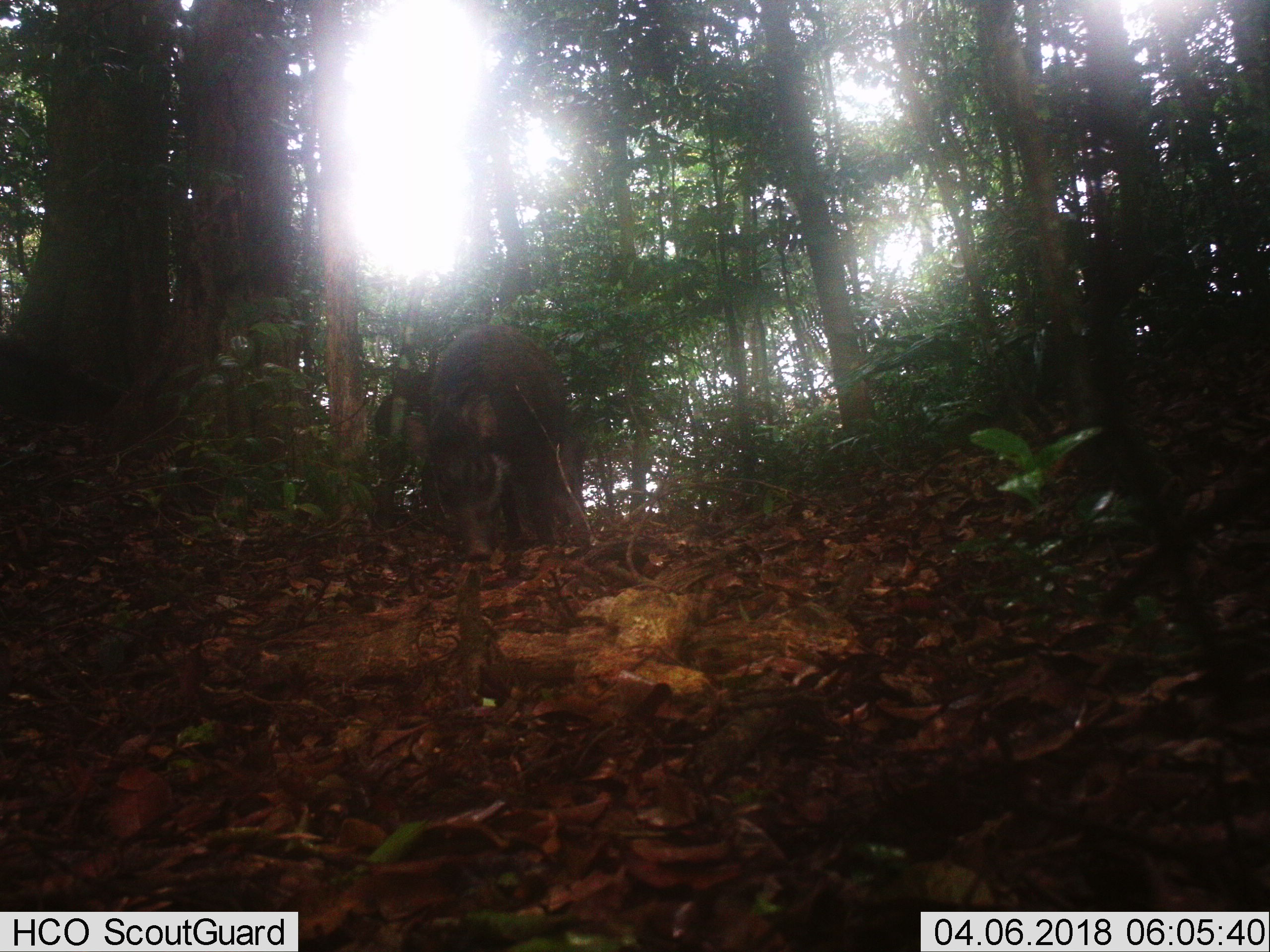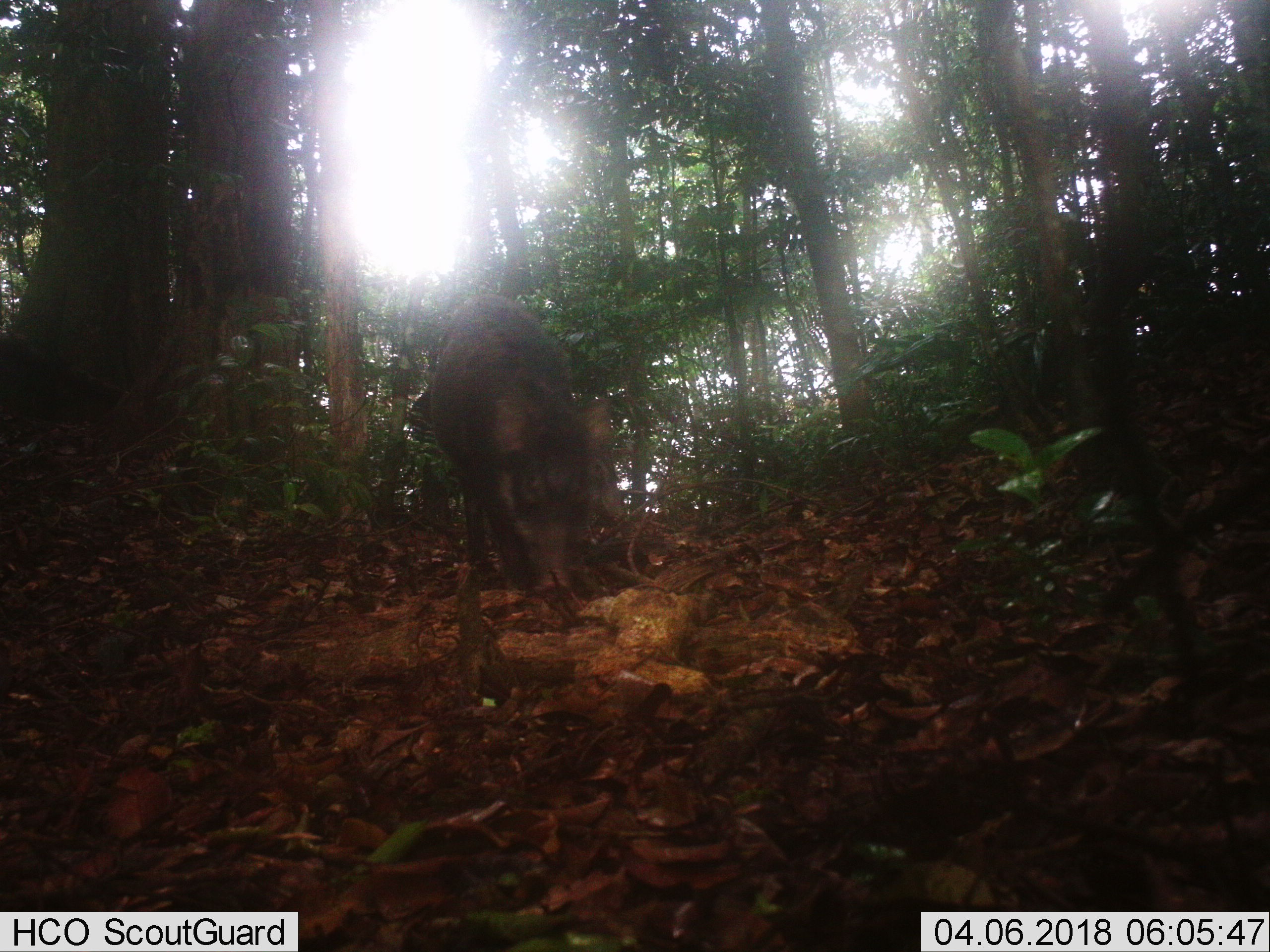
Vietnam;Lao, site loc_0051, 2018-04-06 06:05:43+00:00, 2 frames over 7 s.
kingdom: Animalia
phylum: Chordata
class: Mammalia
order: Artiodactyla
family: Suidae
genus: Sus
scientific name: Sus scrofa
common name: eurasian wild pig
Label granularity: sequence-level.